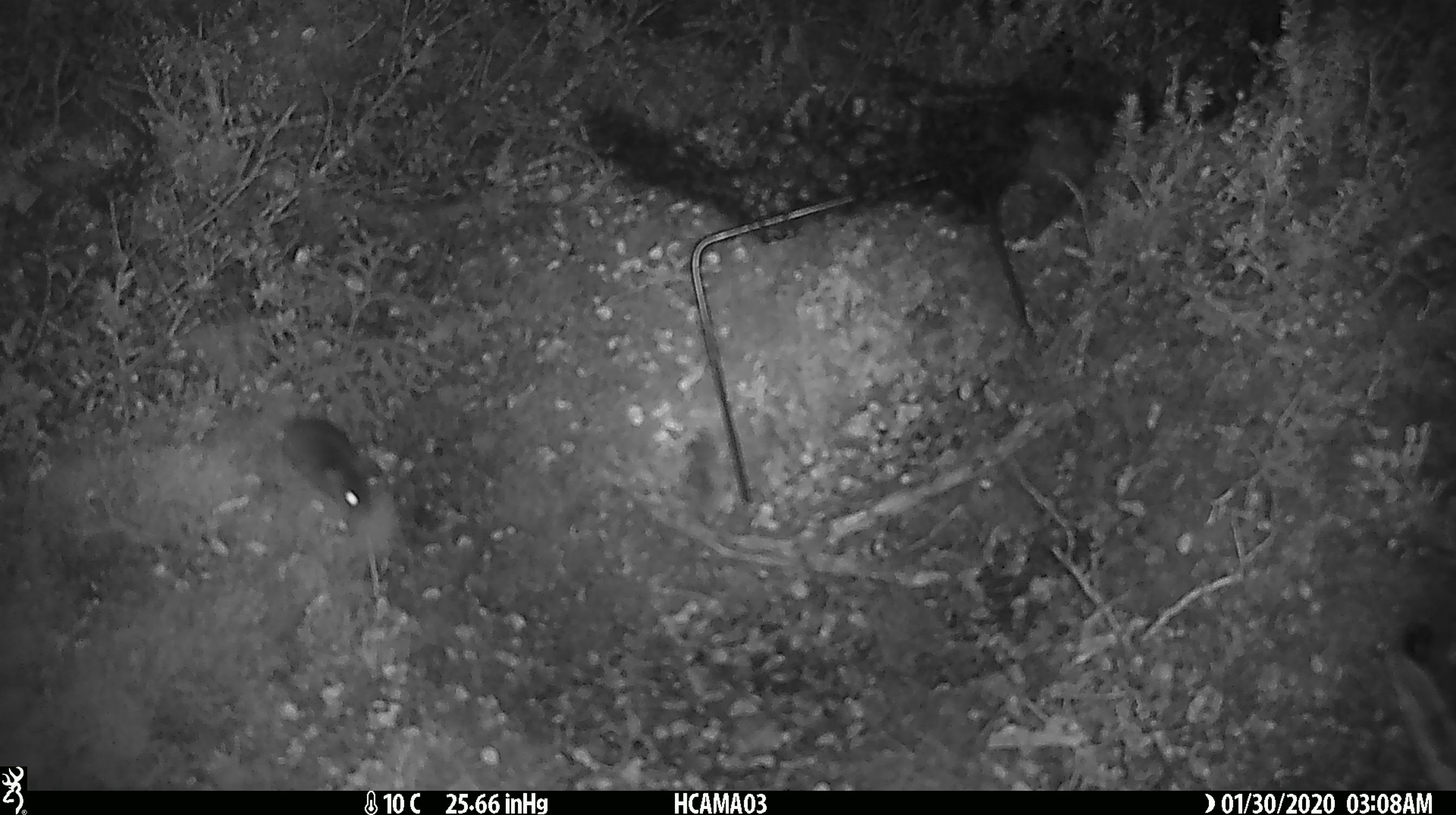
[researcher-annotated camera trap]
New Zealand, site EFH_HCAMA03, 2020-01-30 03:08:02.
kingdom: Animalia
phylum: Chordata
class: Mammalia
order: Rodentia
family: Muridae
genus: Mus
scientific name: Mus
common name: mouse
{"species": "mouse (Mus)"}